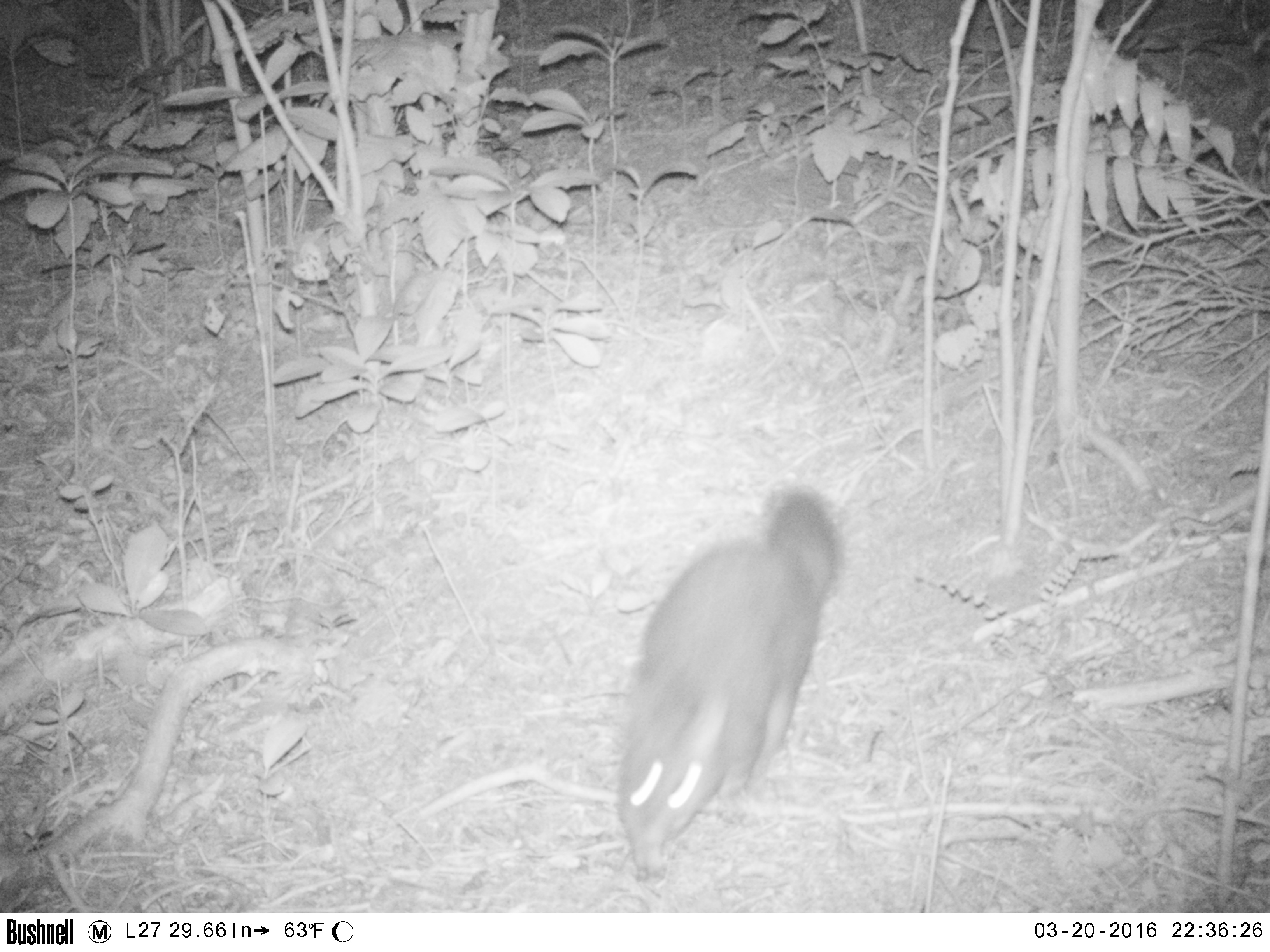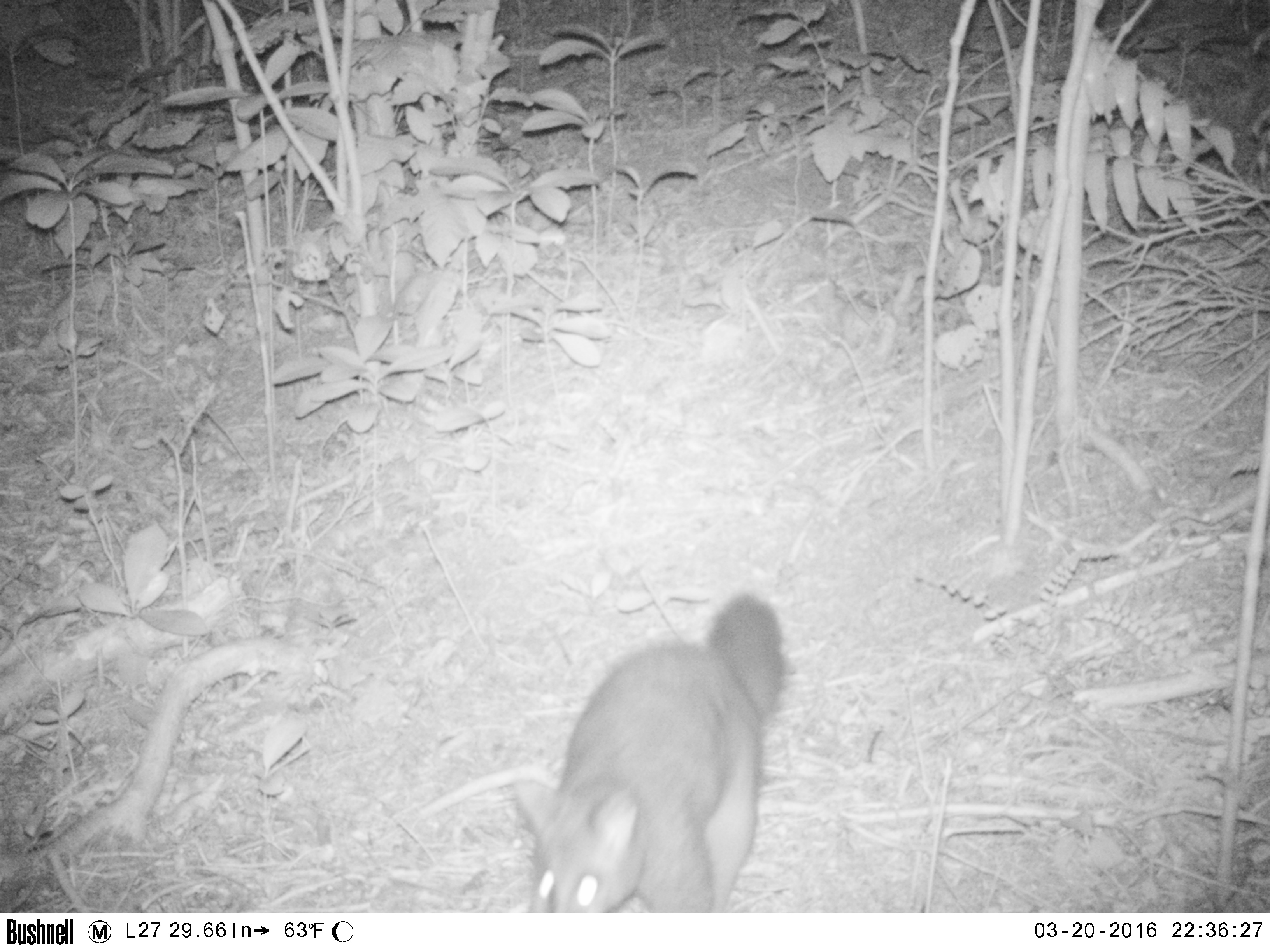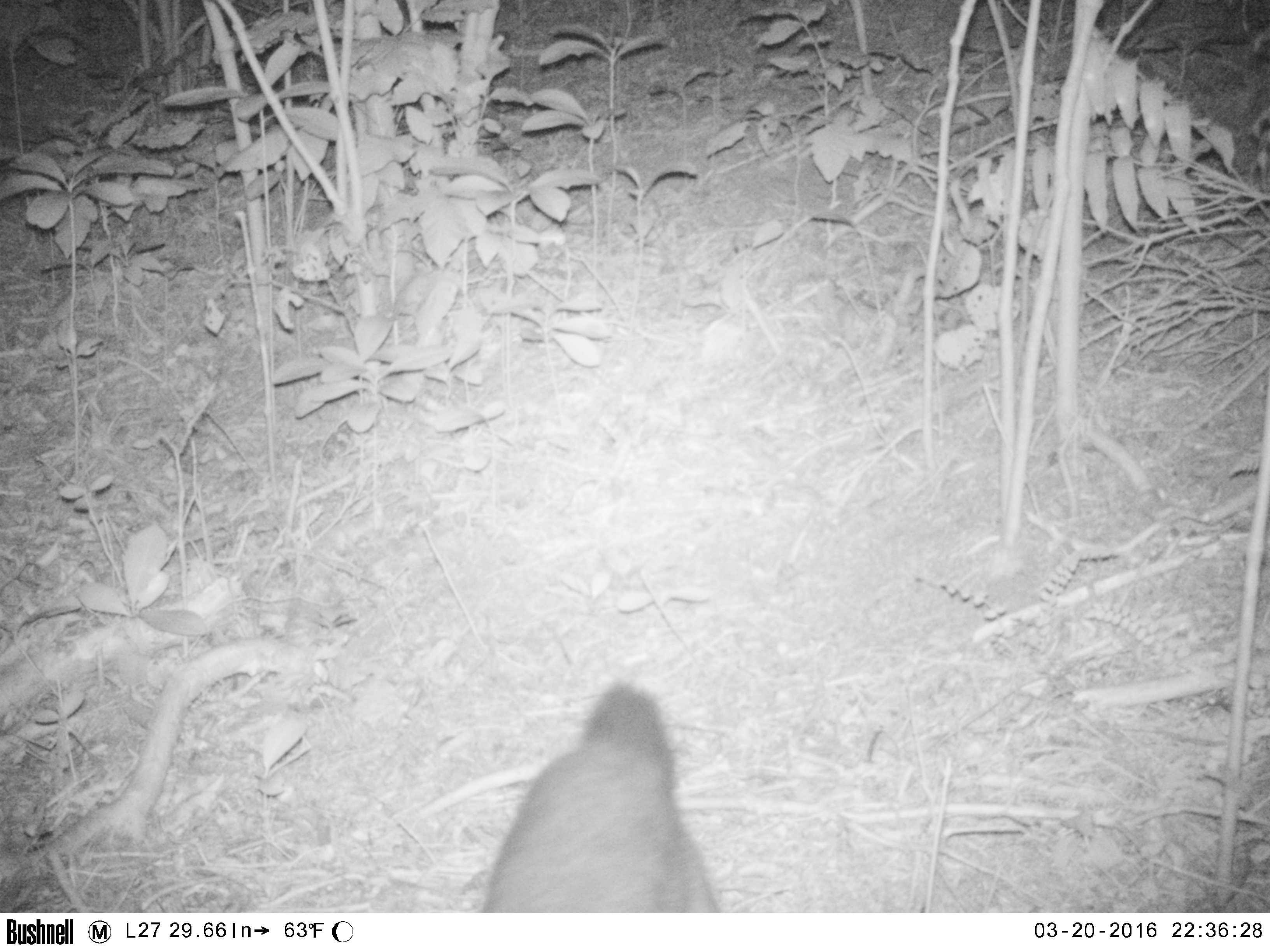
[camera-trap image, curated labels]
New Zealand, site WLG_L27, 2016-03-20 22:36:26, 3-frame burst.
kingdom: Animalia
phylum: Chordata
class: Mammalia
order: Diprotodontia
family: Phalangeridae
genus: Trichosurus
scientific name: Trichosurus vulpecula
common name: common brushtail possum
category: possum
Possum (common brushtail possum) (Trichosurus vulpecula).